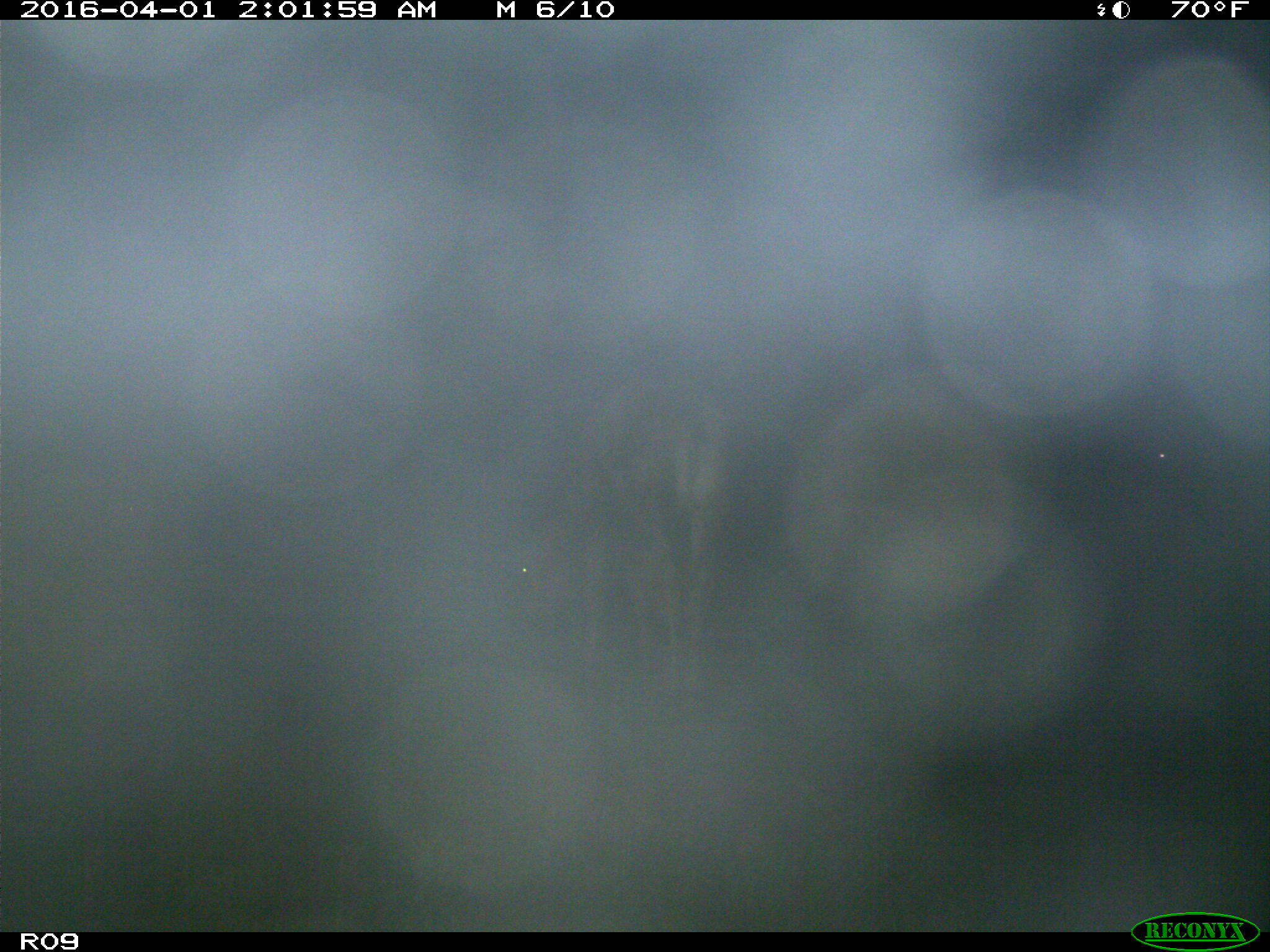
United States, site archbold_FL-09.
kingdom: Animalia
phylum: Chordata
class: Mammalia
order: Artiodactyla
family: Bovidae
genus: Bos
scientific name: Bos taurus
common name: domestic cow